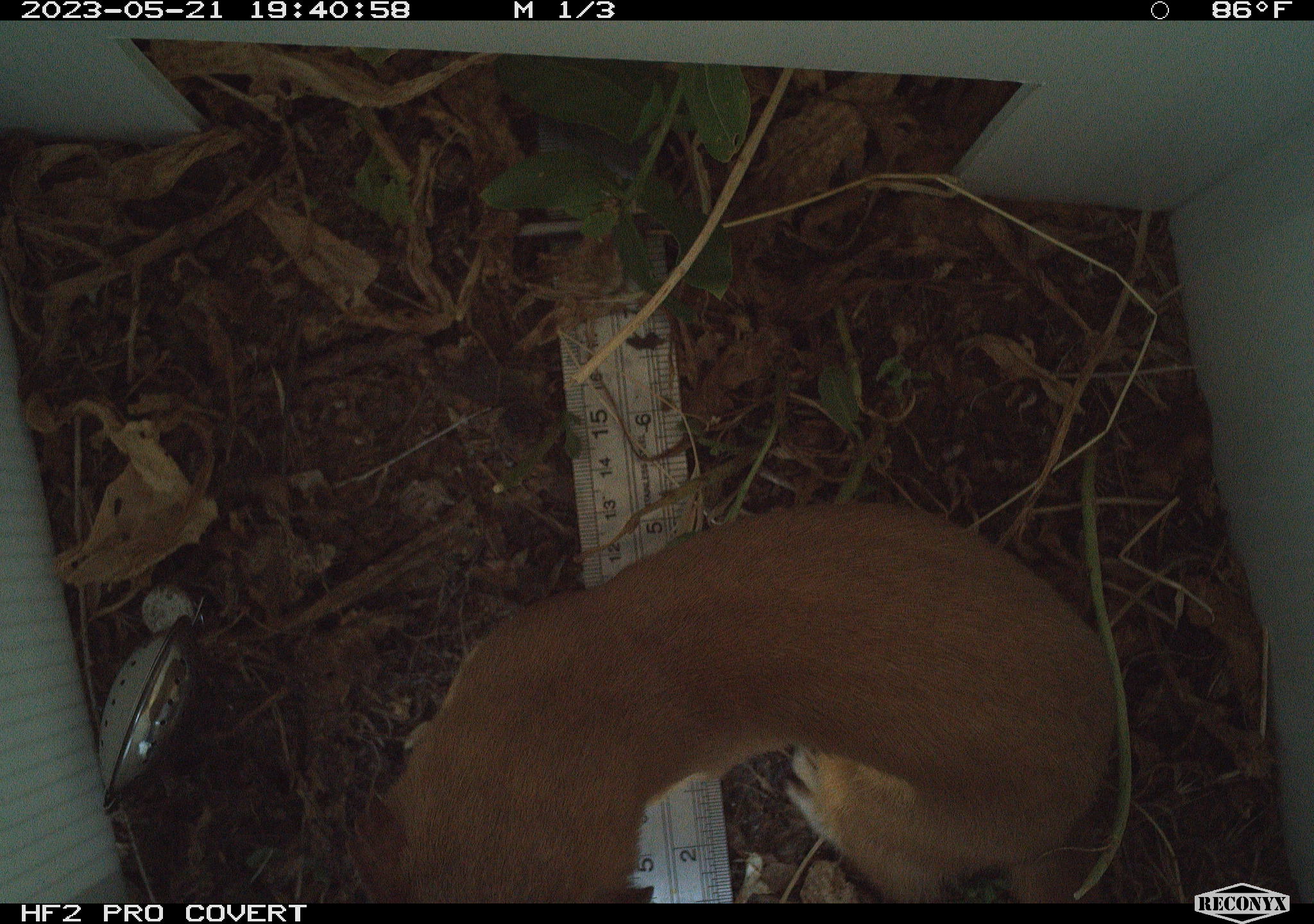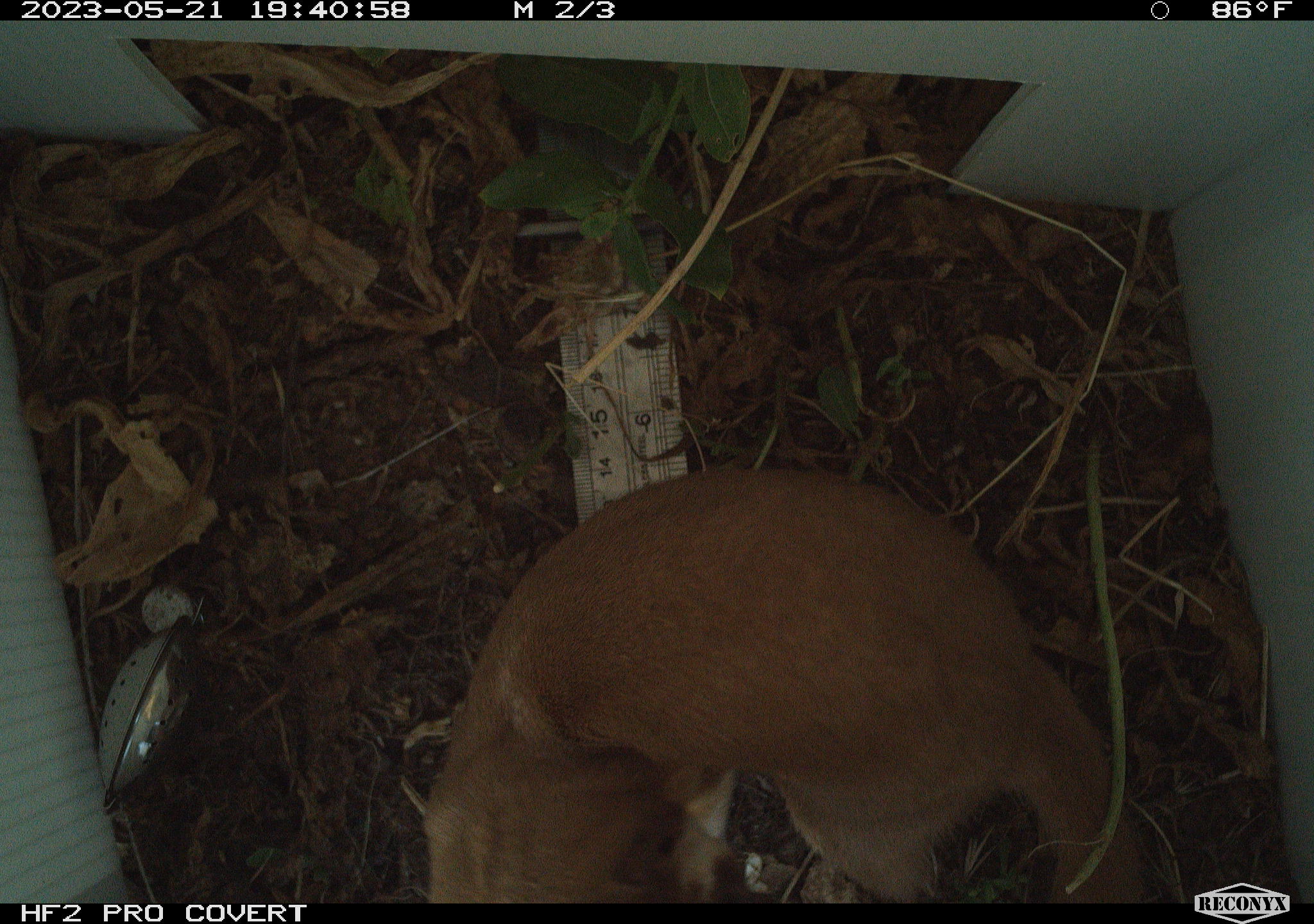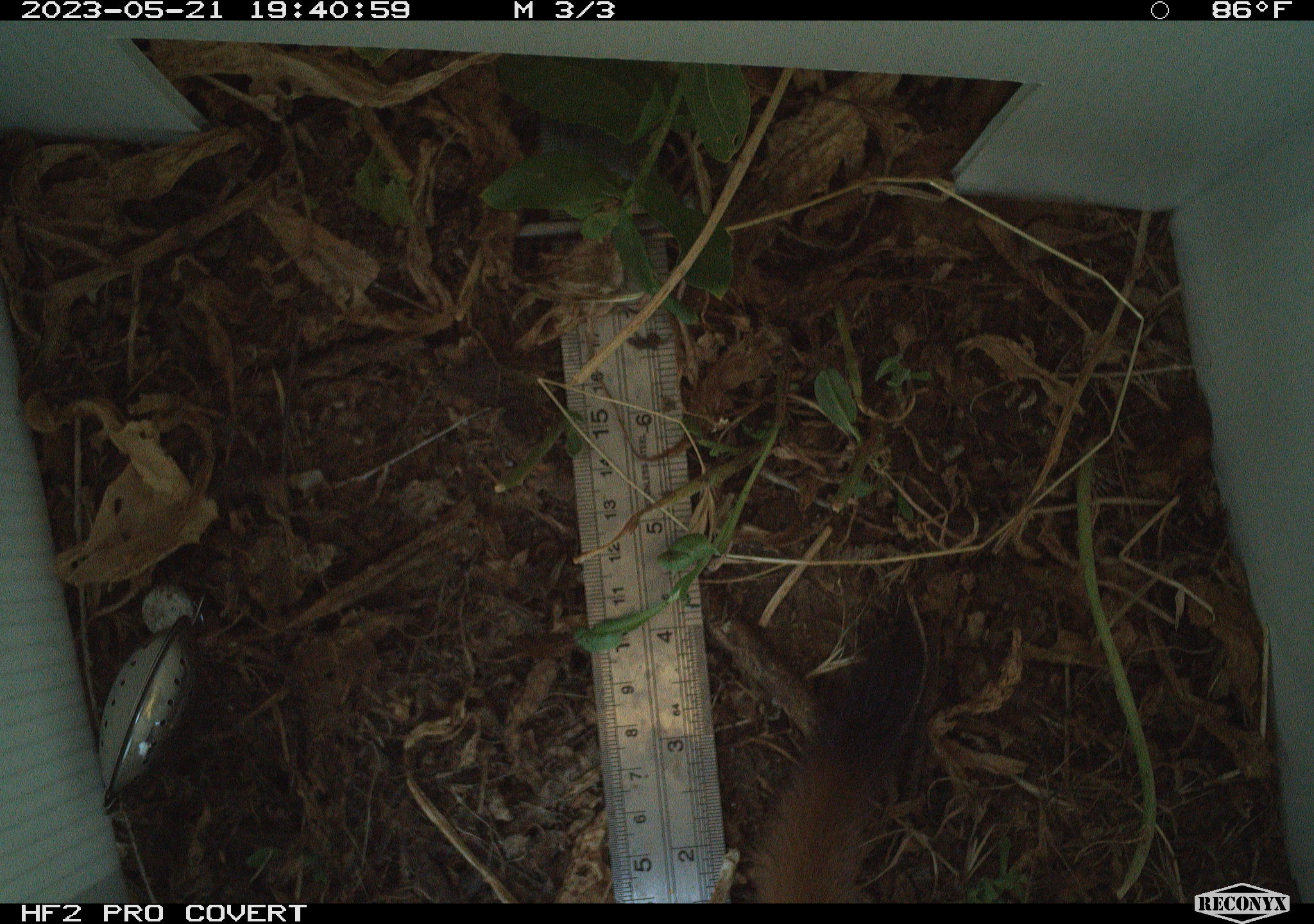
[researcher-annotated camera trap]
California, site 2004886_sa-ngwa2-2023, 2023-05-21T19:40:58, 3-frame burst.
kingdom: Animalia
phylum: Chordata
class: Mammalia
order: Carnivora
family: Mustelidae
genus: Neogale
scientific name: Neogale frenata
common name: long-tailed weasel